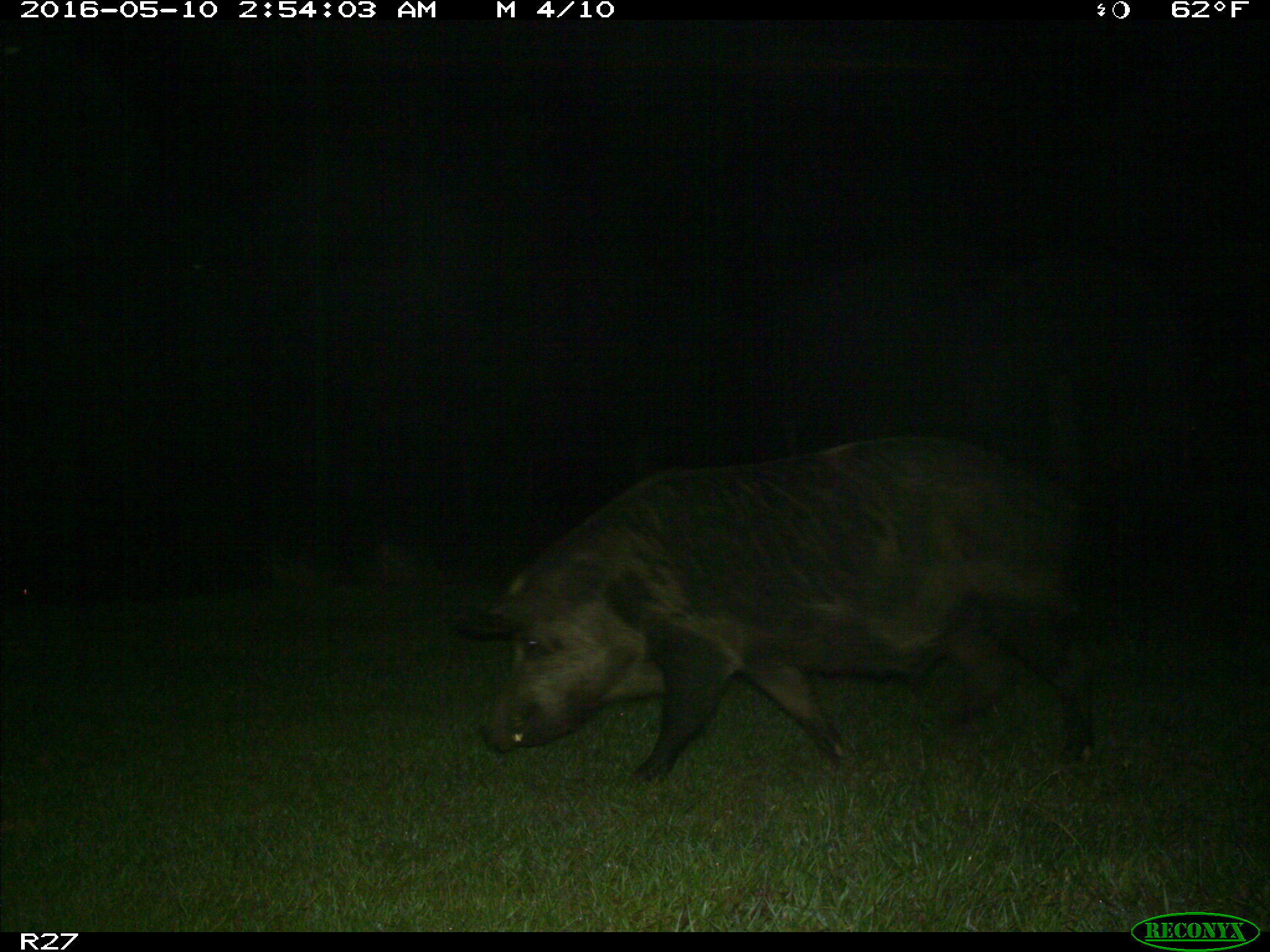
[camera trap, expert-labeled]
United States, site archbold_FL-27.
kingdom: Animalia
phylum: Chordata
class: Mammalia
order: Artiodactyla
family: Suidae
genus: Sus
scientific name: Sus scrofa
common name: wild boar